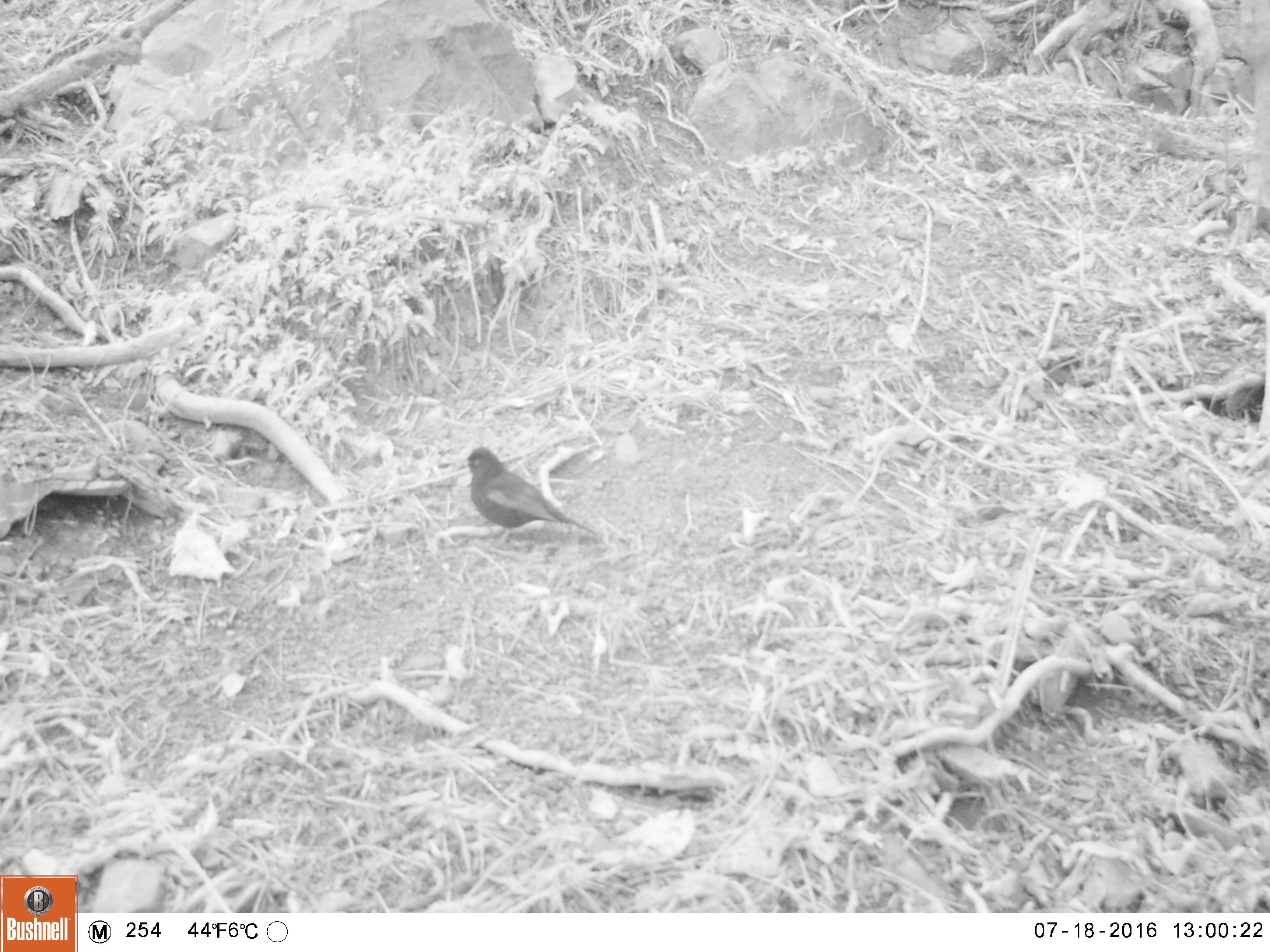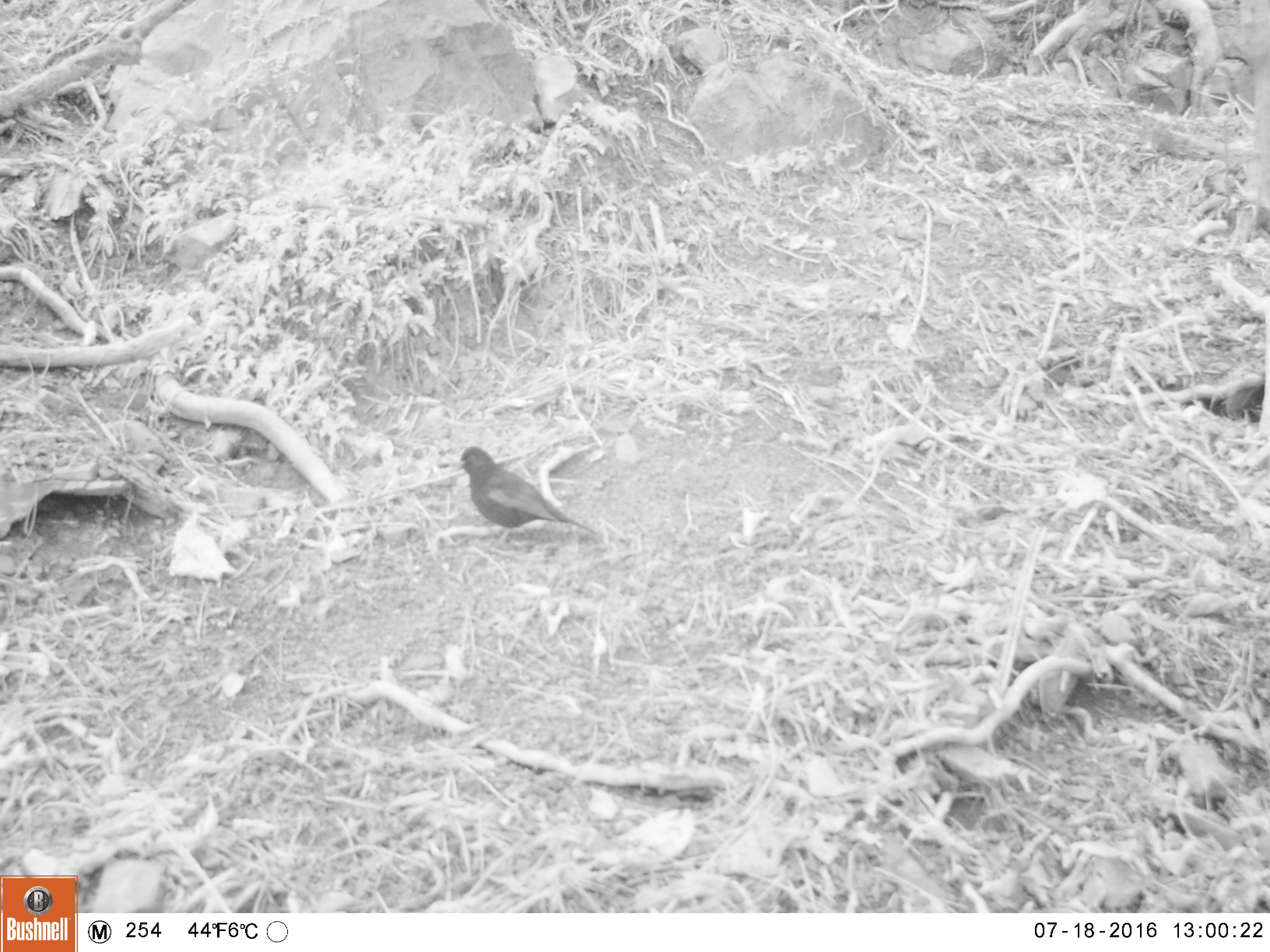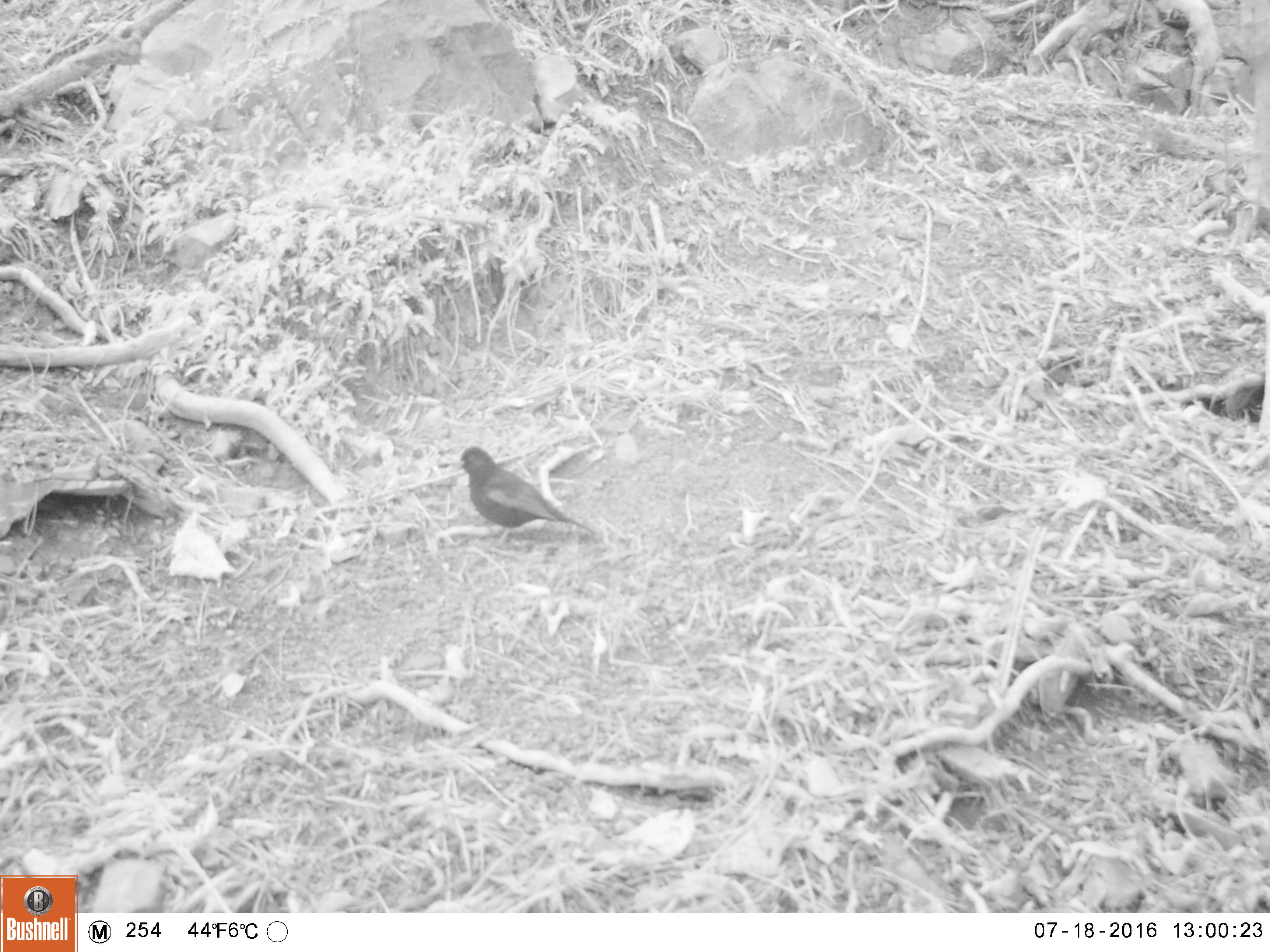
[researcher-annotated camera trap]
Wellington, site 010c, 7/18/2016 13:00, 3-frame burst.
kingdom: Animalia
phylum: Chordata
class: Aves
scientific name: Aves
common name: bird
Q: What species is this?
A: Bird (Aves).